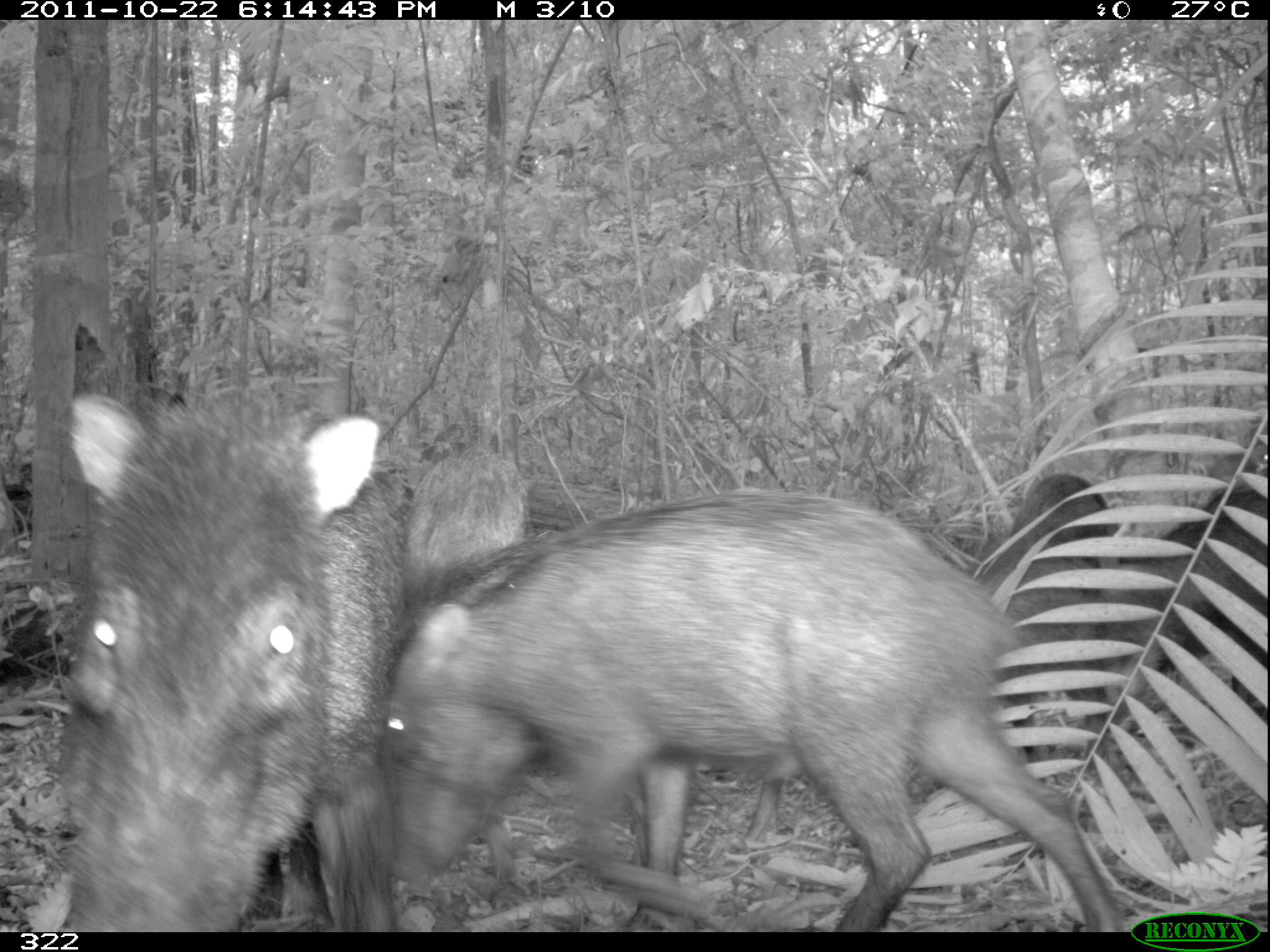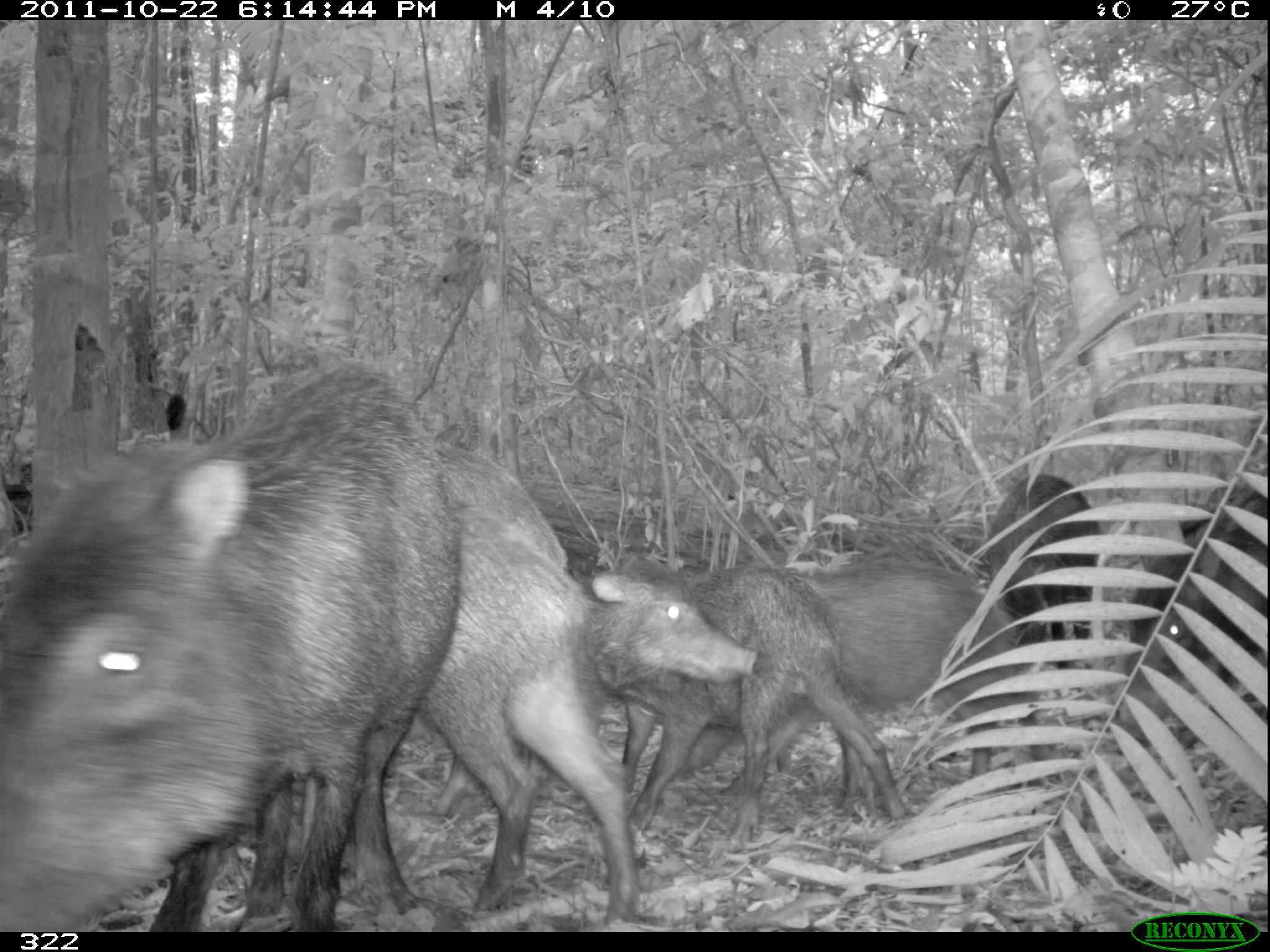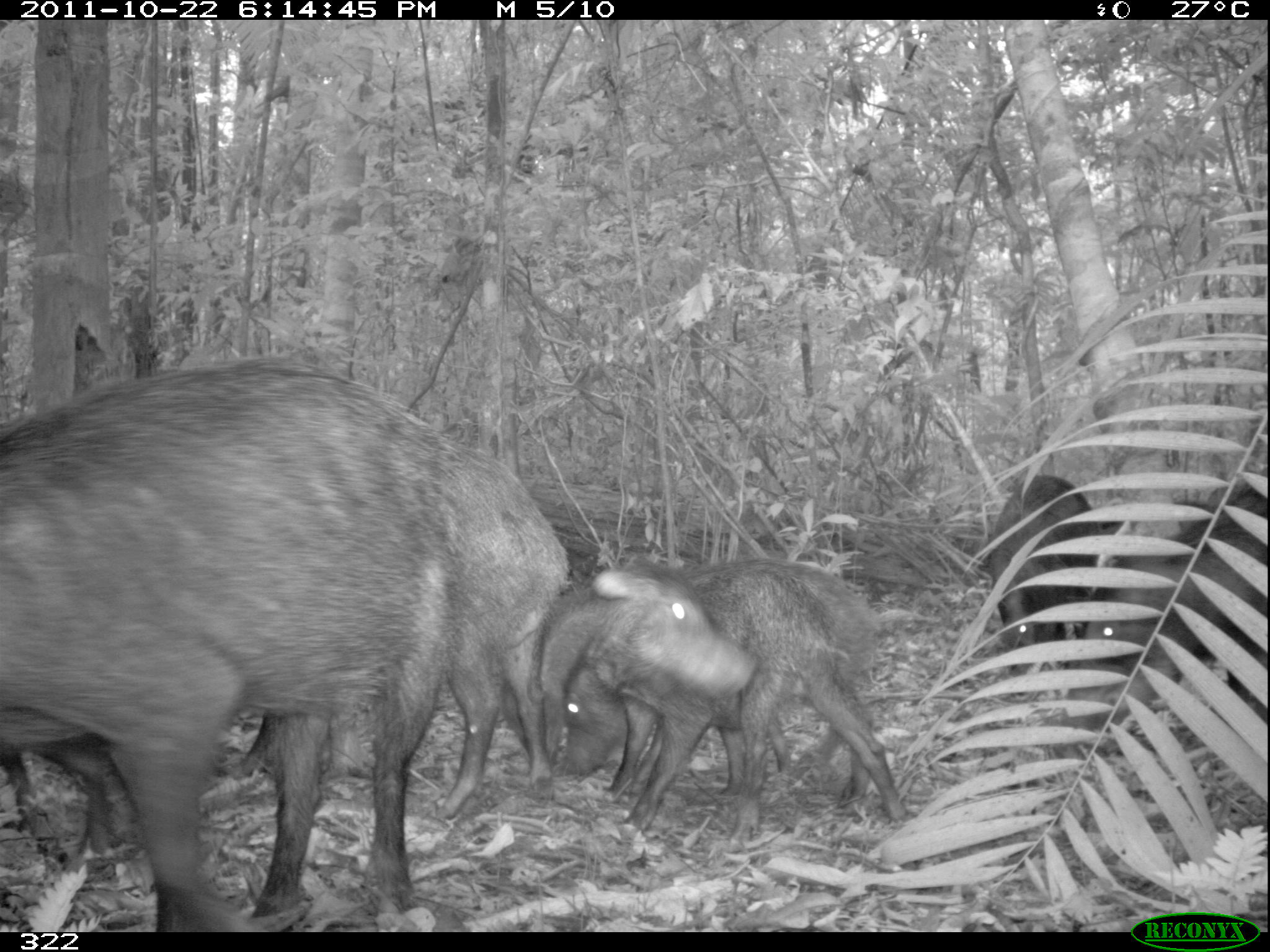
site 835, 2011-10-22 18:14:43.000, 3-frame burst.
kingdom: Animalia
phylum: Chordata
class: Mammalia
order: Artiodactyla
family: Tayassuidae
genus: Tayassu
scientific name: Tayassu pecari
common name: white-lipped peccary